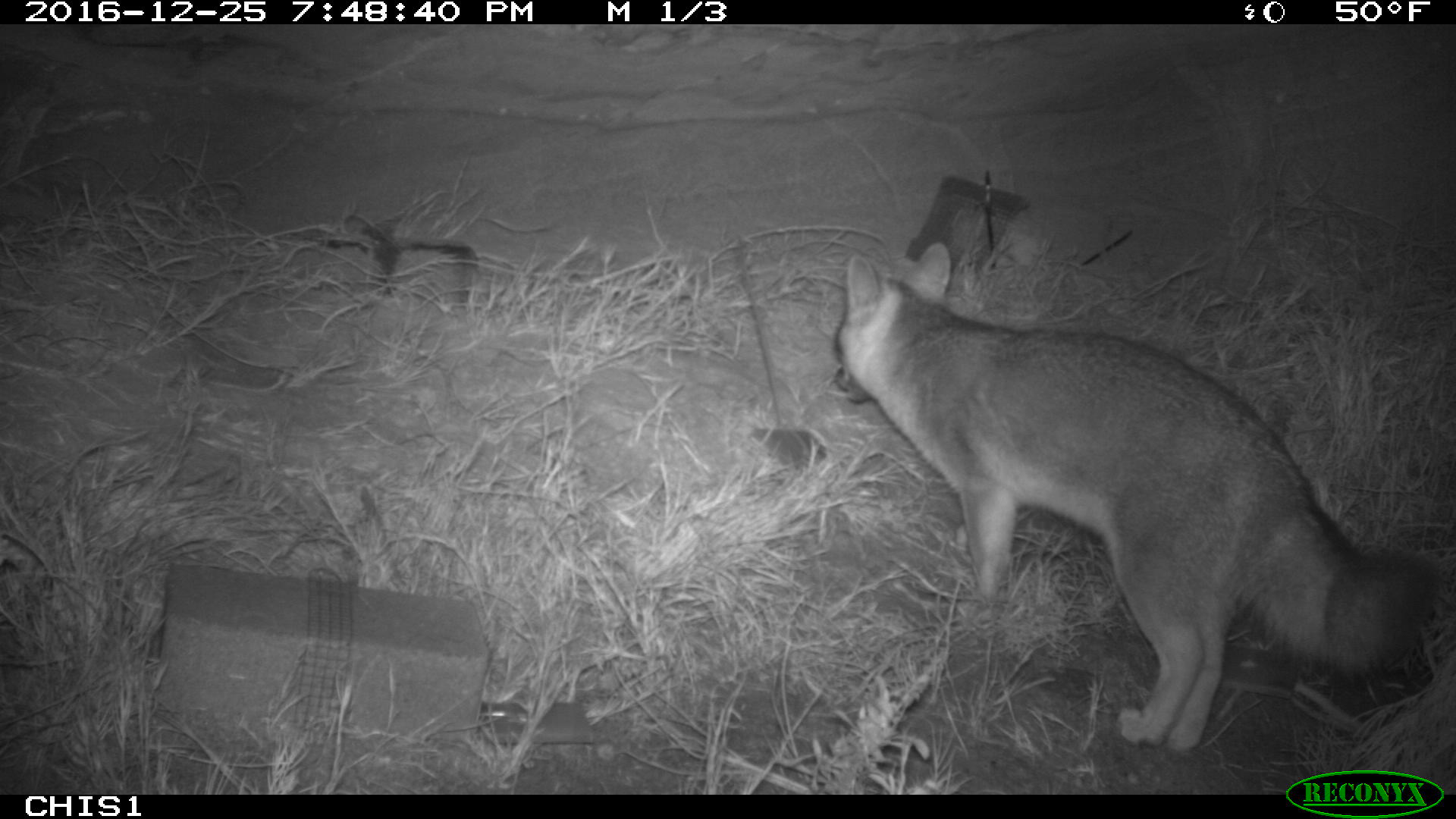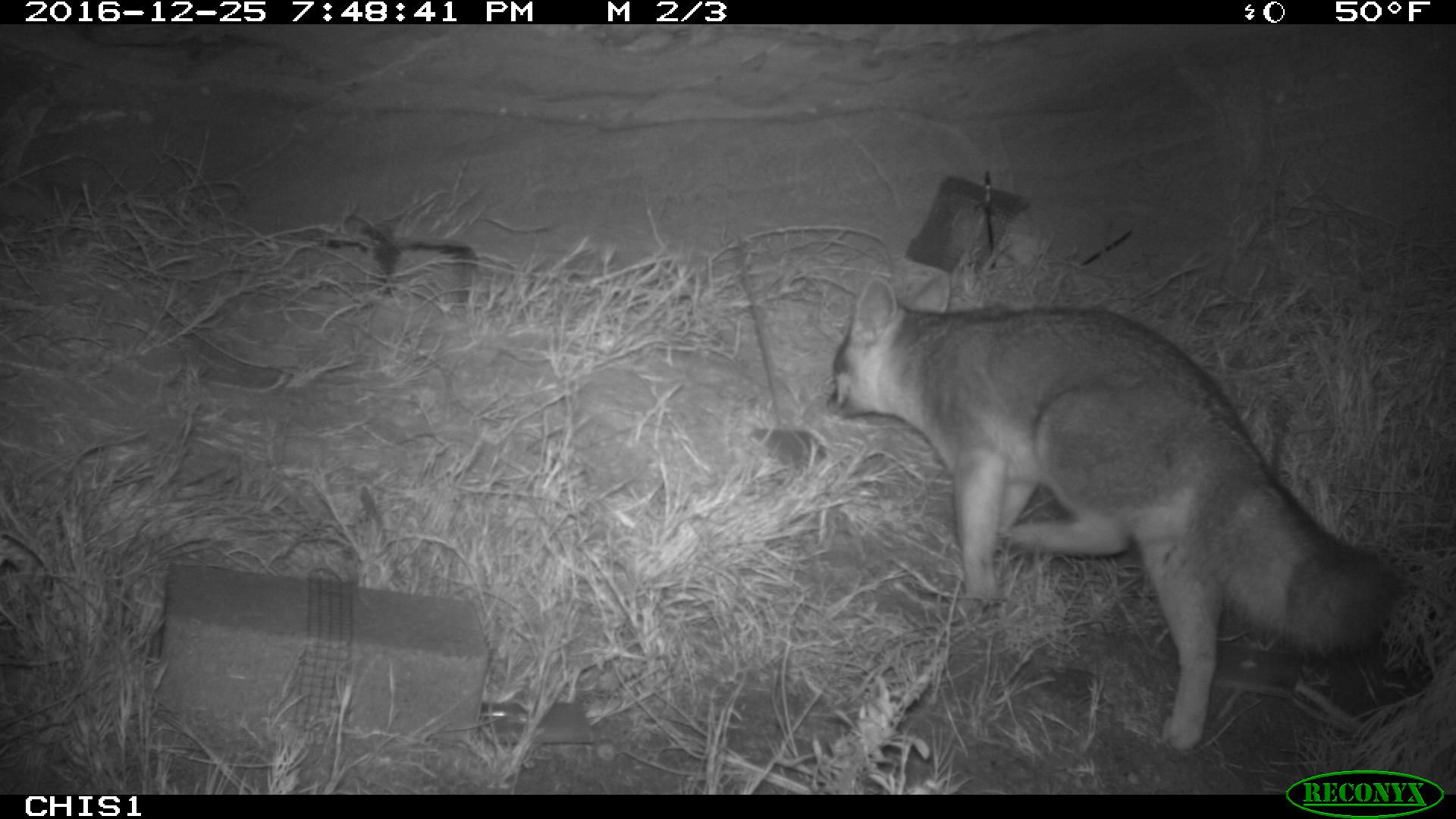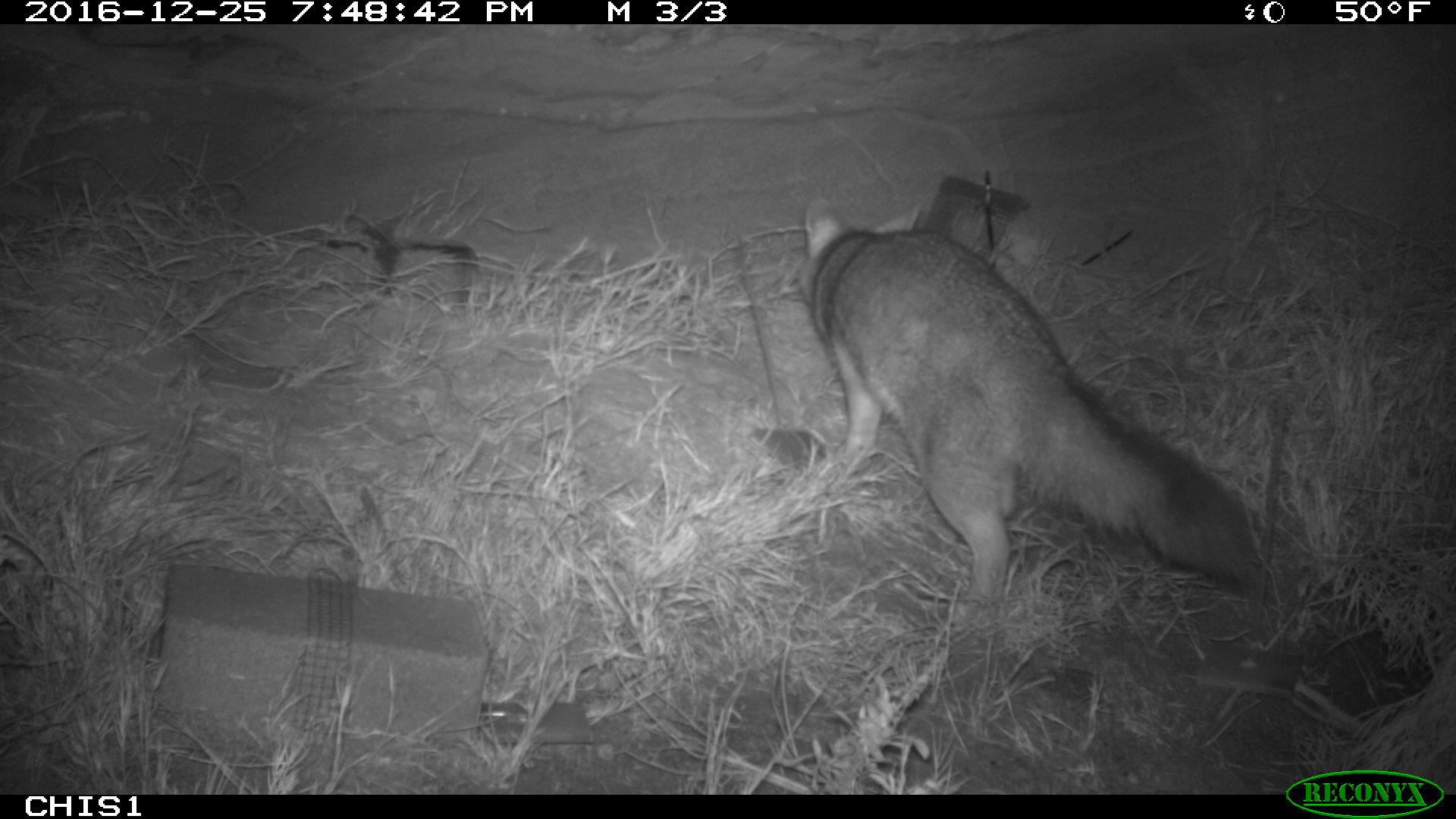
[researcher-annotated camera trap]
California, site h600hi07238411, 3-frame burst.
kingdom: Animalia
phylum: Chordata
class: Mammalia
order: Carnivora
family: Canidae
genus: Urocyon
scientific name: Urocyon littoralis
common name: island fox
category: fox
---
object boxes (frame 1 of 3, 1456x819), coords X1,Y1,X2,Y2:
fox: 831,240,1455,750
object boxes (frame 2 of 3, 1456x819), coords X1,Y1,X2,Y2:
fox: 824,271,1405,752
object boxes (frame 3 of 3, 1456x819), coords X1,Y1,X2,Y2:
fox: 796,196,1256,629